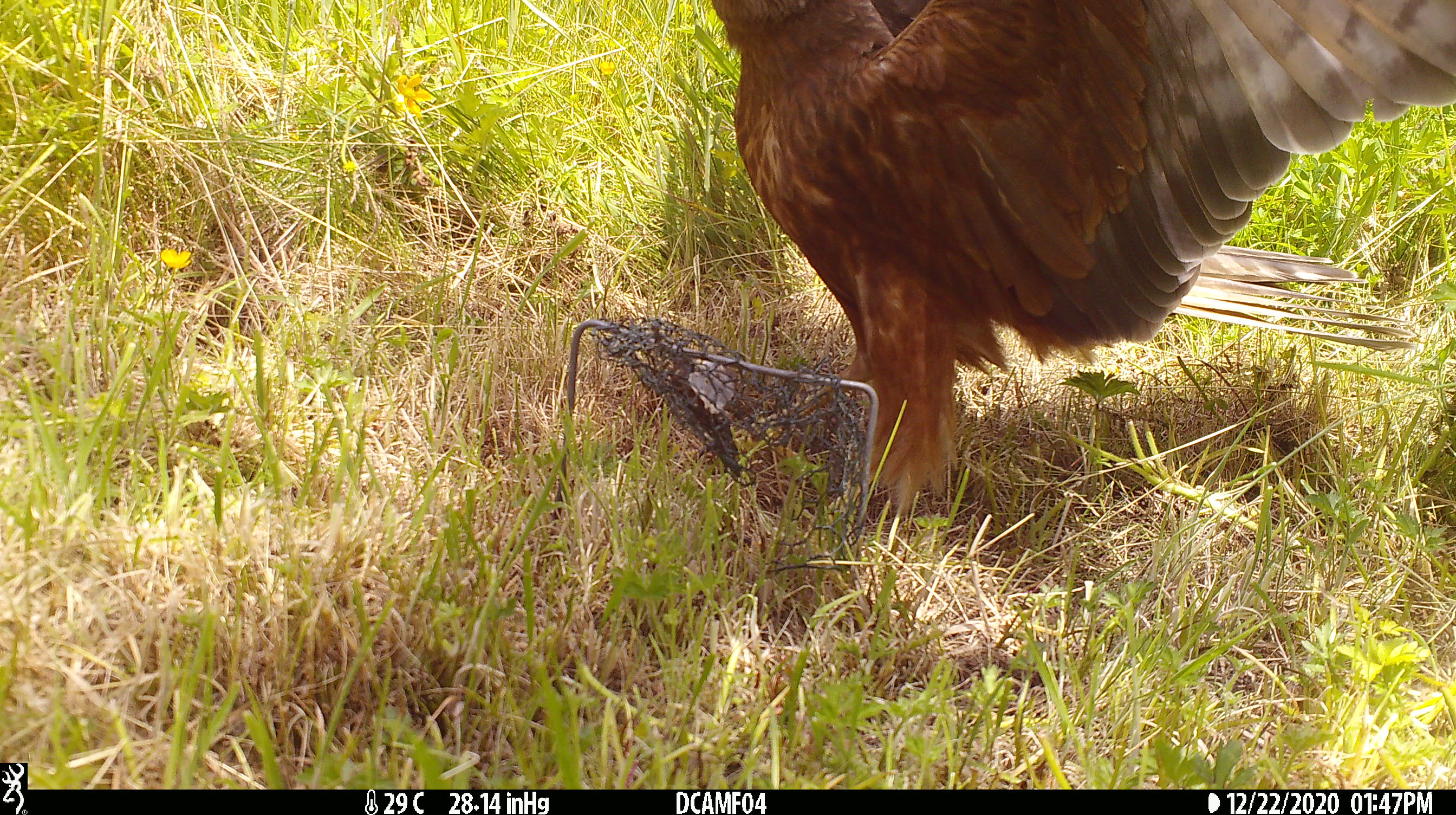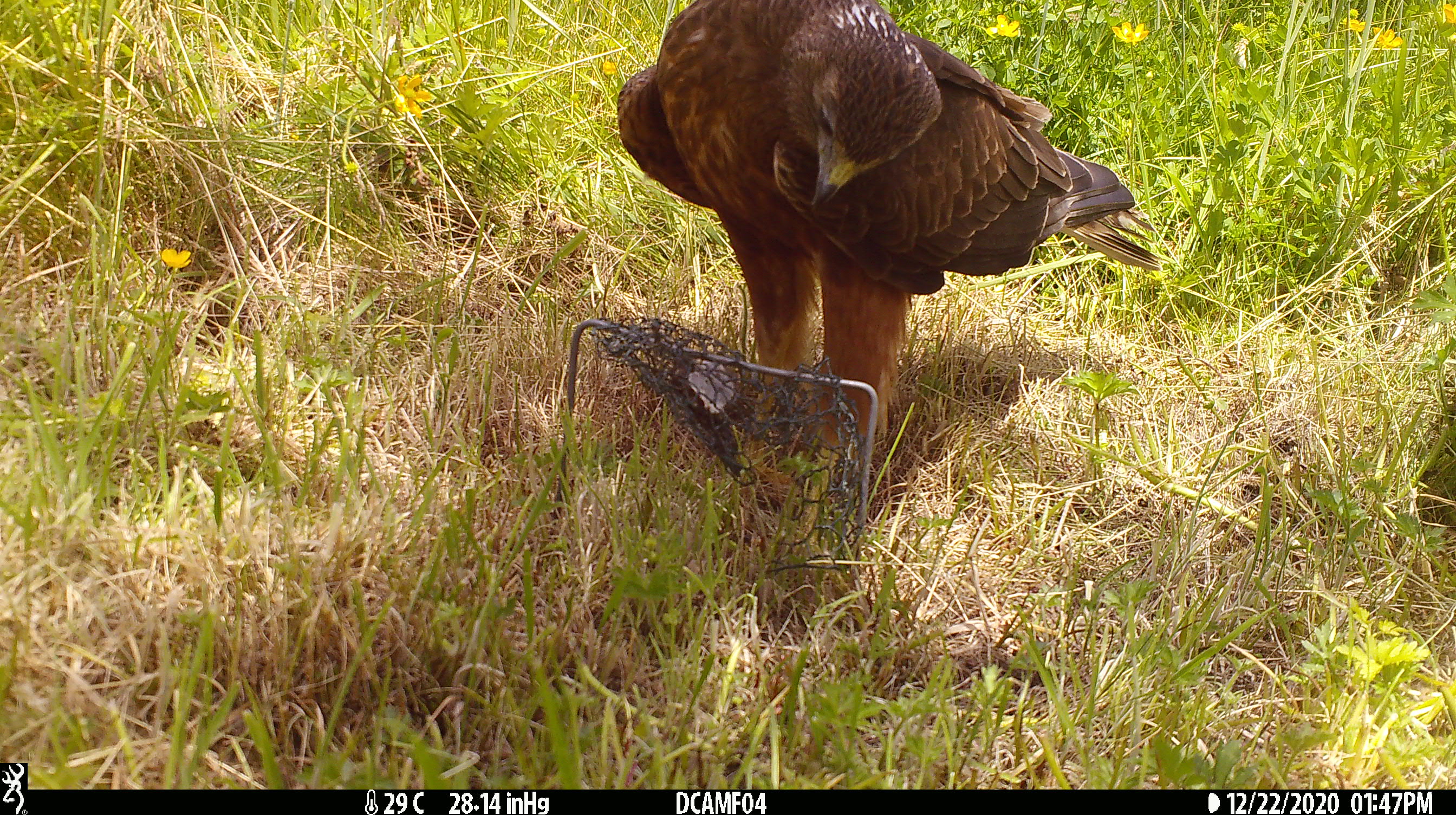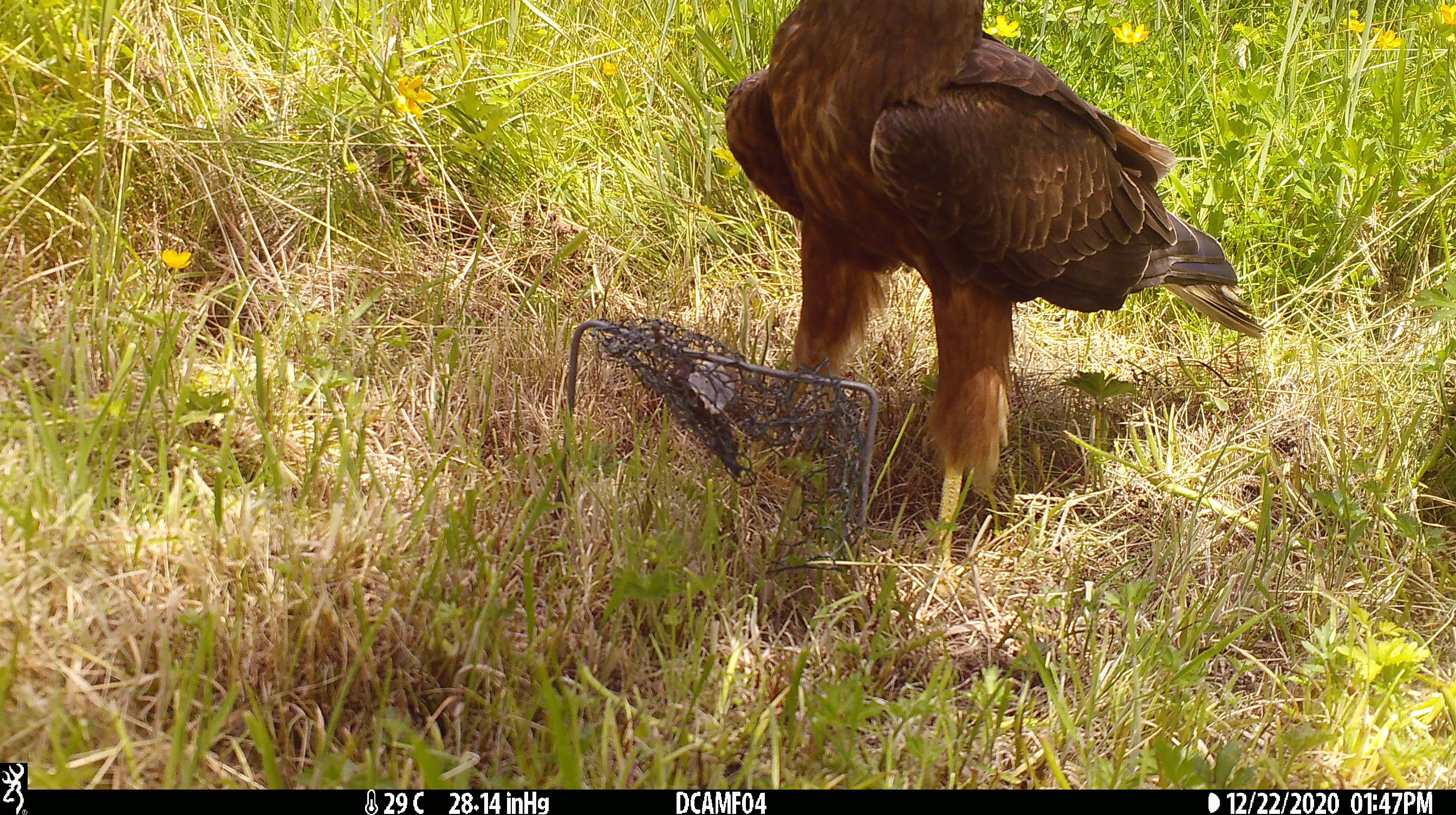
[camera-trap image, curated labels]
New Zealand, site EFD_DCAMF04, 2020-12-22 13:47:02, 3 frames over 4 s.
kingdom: Animalia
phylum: Chordata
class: Aves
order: Accipitriformes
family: Accipitridae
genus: Circus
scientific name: Circus approximans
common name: swamp harrier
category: harrier